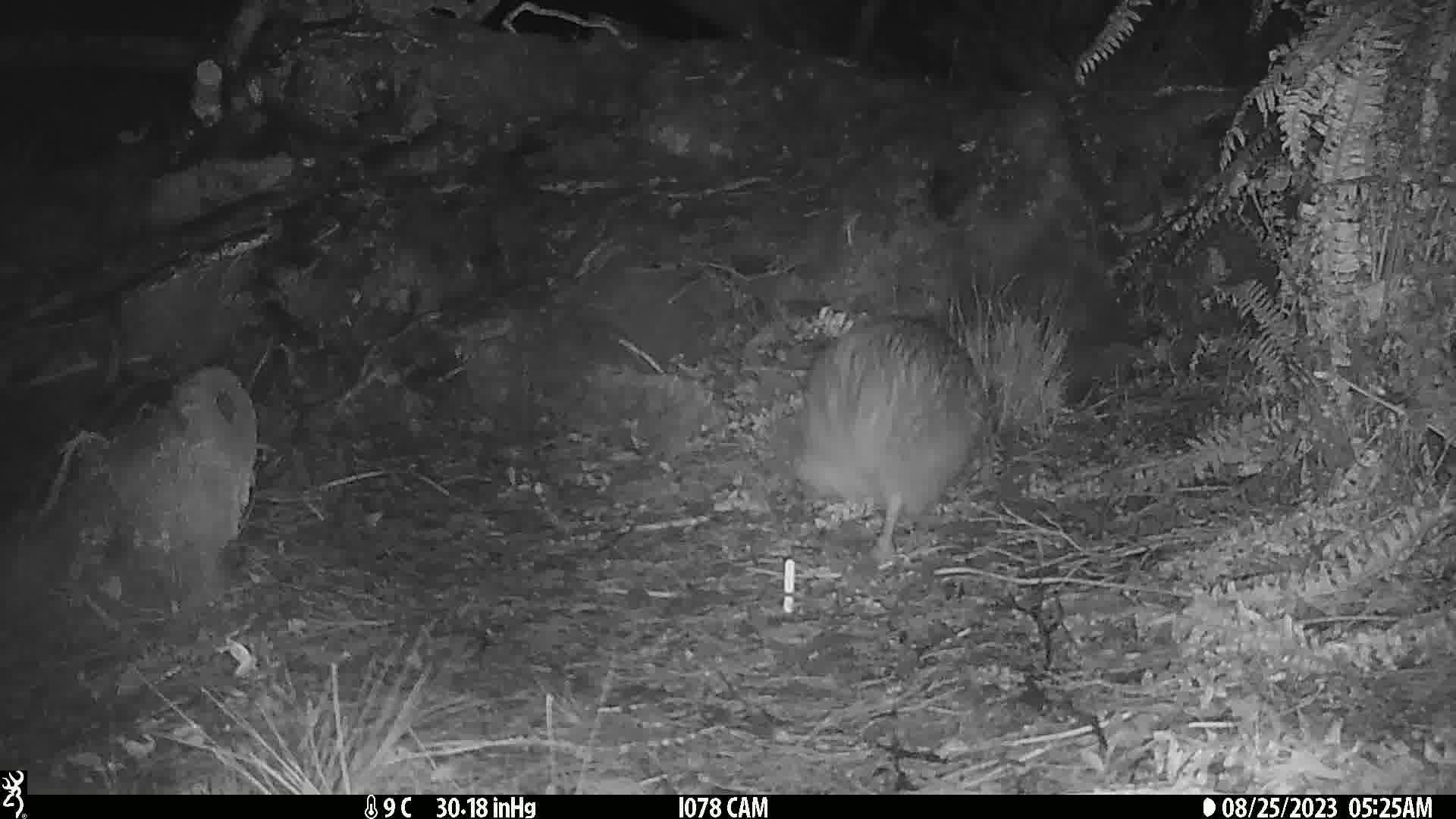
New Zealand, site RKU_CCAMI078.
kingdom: Animalia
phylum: Chordata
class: Aves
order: Apterygiformes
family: Apterygidae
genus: Apteryx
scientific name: Apteryx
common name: kiwi